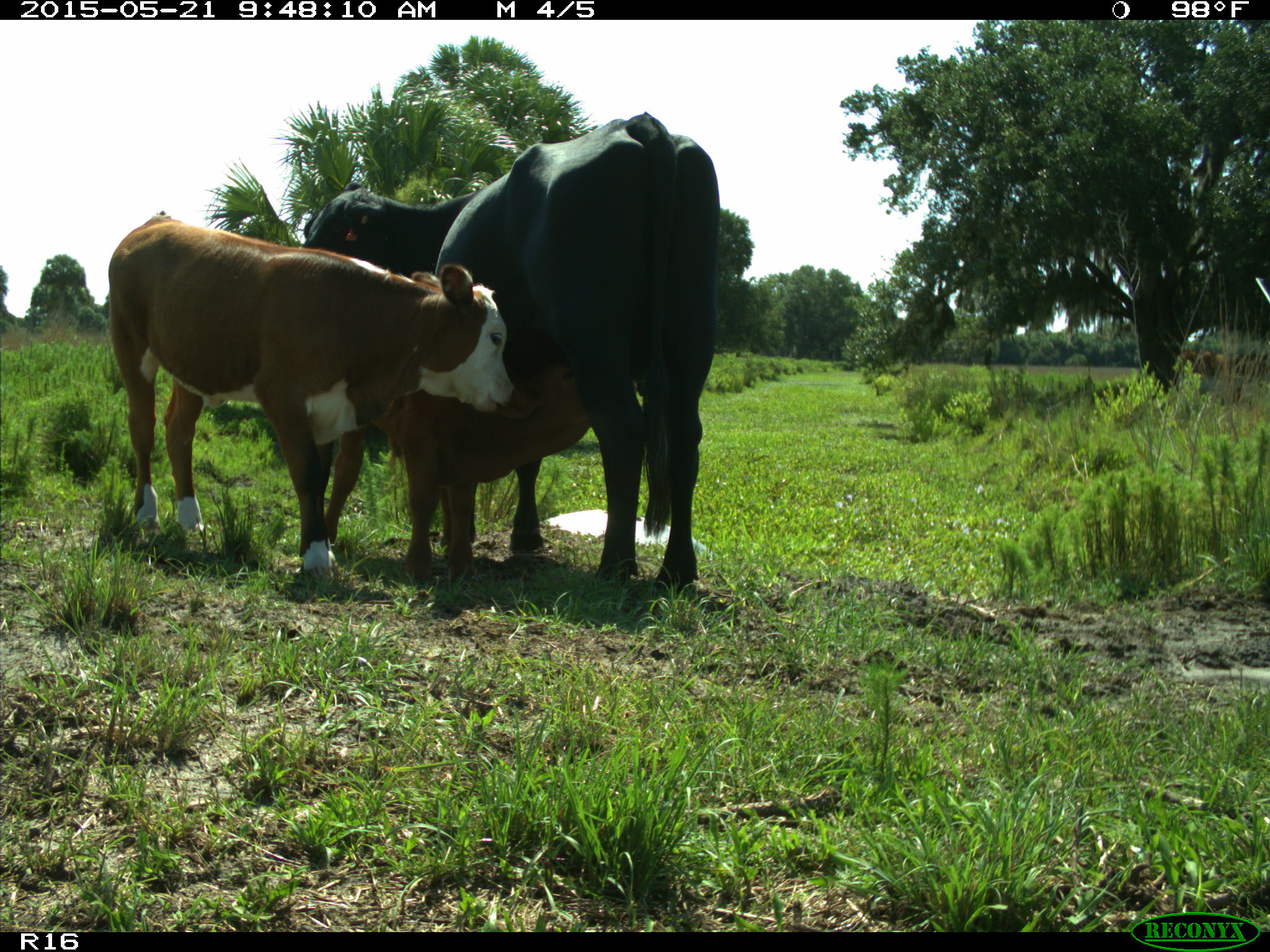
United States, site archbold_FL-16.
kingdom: Animalia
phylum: Chordata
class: Mammalia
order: Artiodactyla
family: Bovidae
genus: Bos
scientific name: Bos taurus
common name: domestic cow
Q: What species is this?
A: Bos taurus (domestic cow).